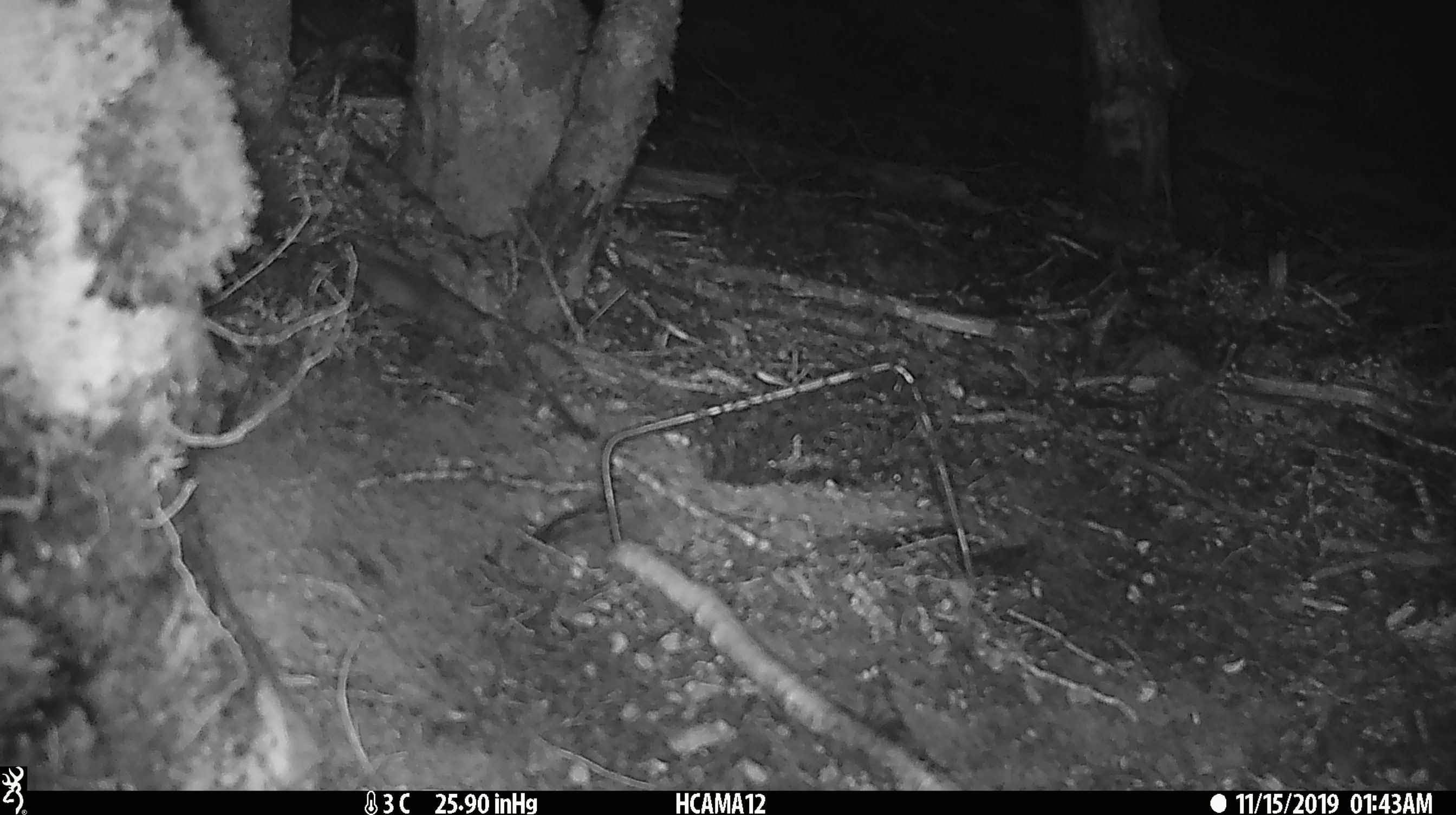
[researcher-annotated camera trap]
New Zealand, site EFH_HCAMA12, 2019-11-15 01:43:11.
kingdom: Animalia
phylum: Chordata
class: Mammalia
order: Rodentia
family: Muridae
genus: Mus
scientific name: Mus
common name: mouse